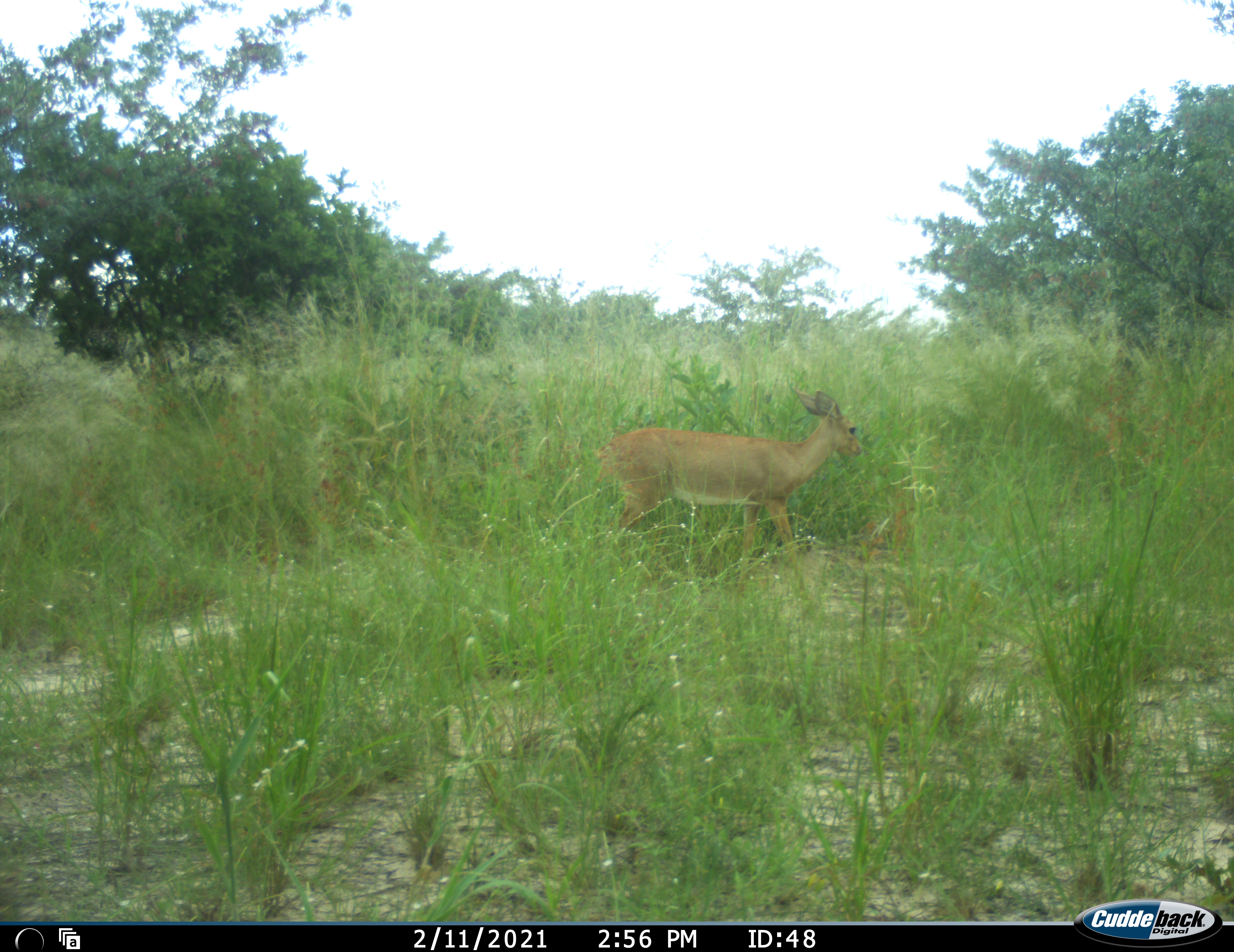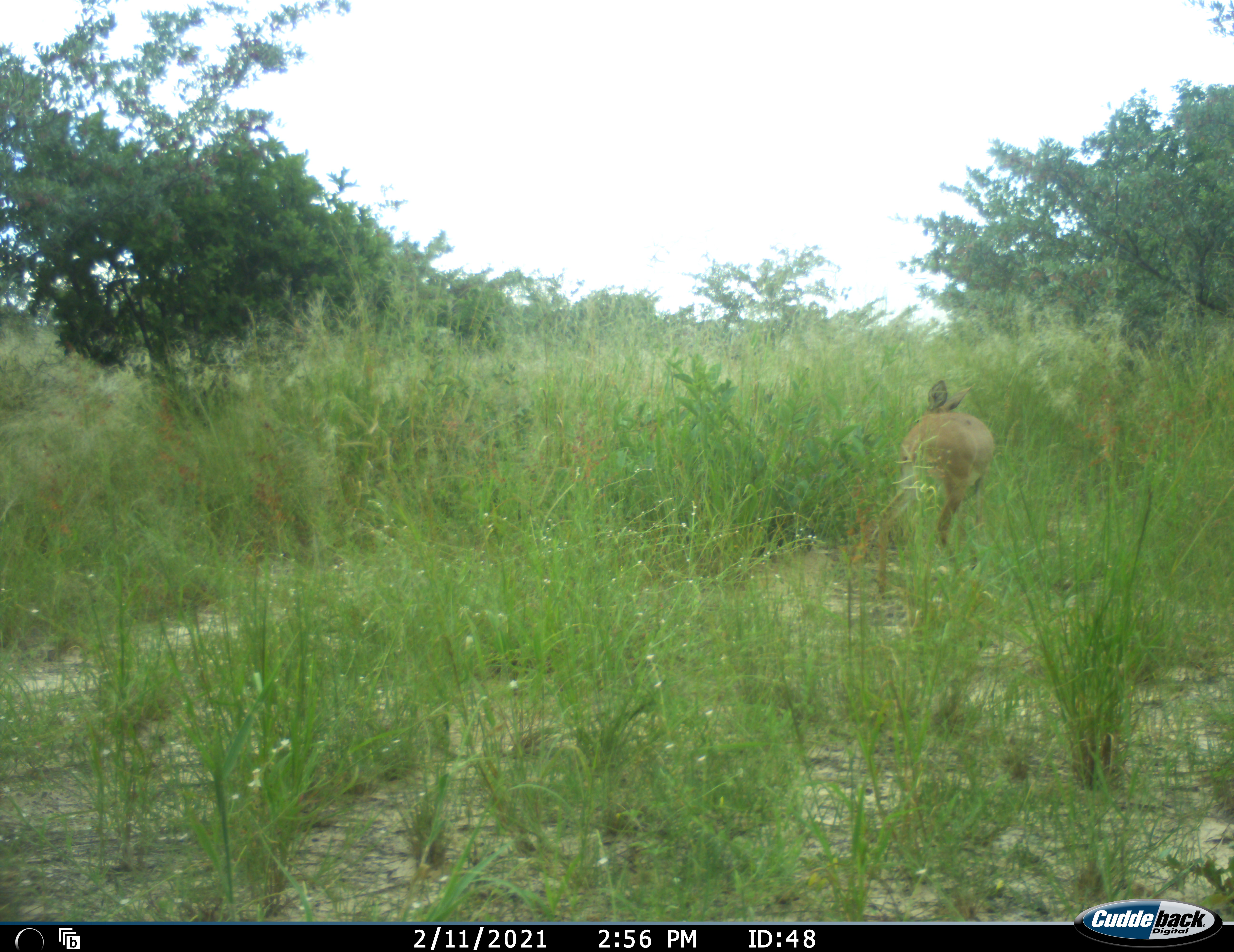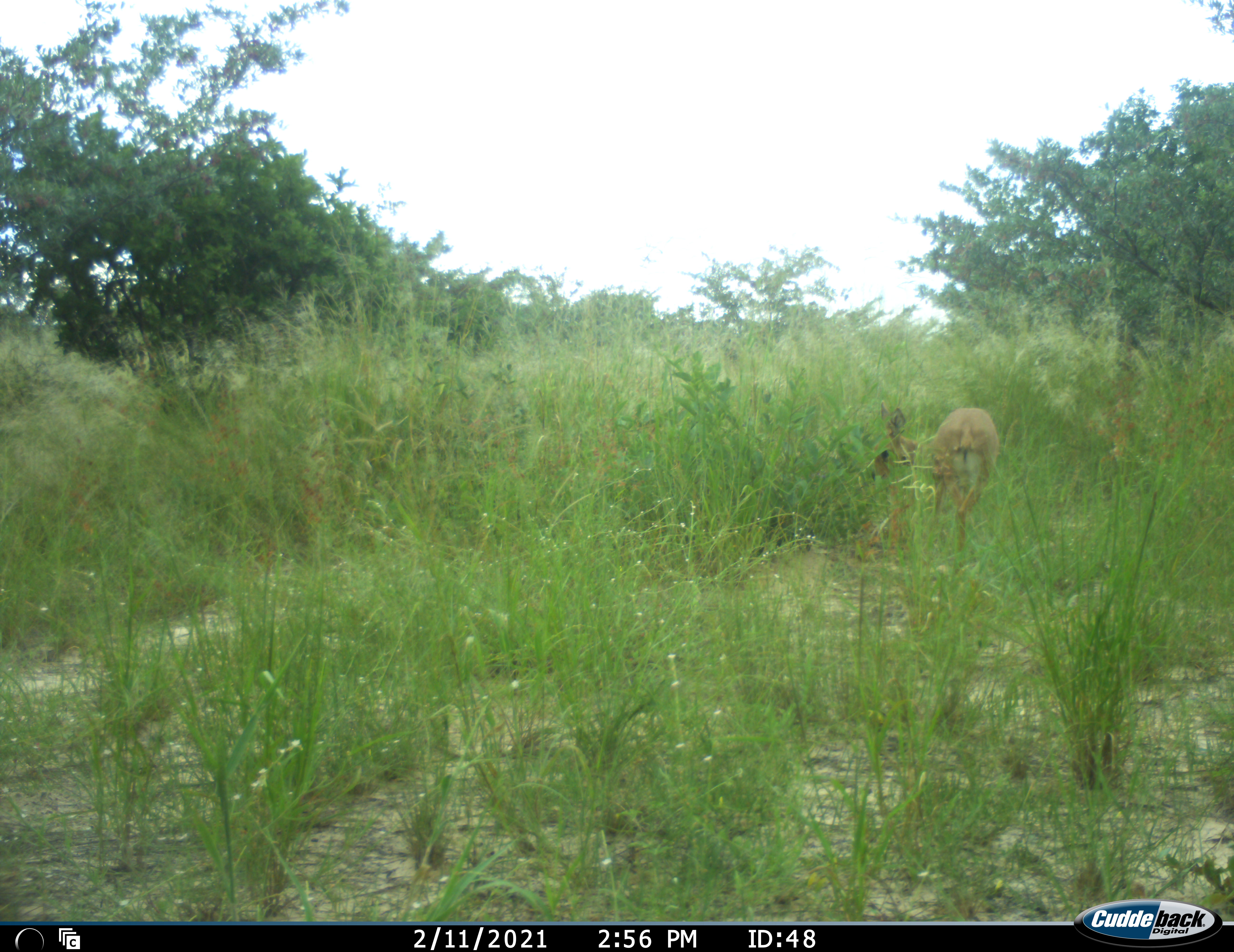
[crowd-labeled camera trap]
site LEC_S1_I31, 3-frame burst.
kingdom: Animalia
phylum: Chordata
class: Mammalia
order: Artiodactyla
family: Bovidae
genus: Raphicerus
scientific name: Raphicerus campestris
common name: steenbok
Steenbok (Raphicerus campestris), count 1. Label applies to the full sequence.